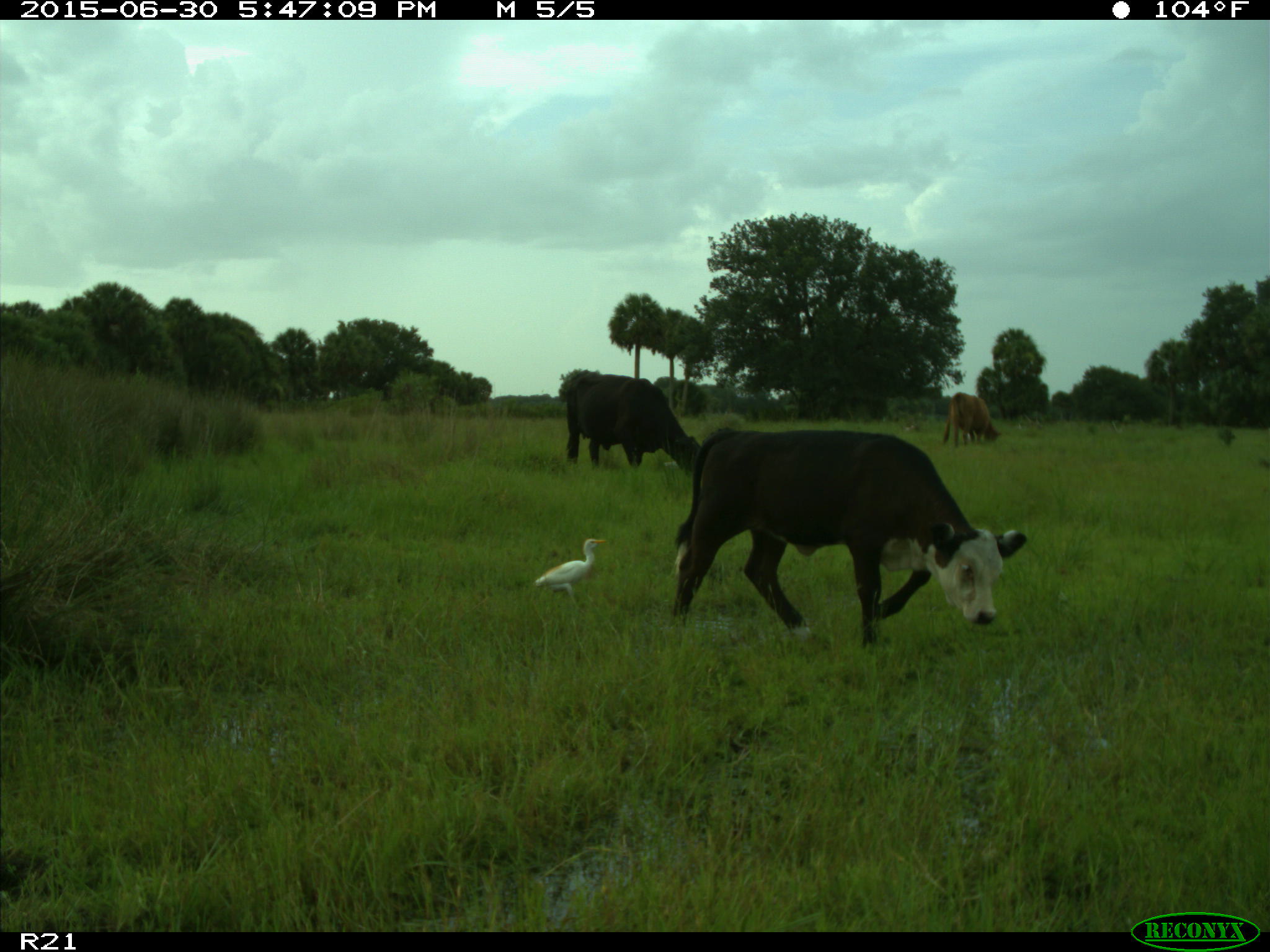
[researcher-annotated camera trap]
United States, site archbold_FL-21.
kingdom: Animalia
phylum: Chordata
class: Mammalia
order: Artiodactyla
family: Bovidae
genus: Bos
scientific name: Bos taurus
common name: domestic cow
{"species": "Bos taurus (domestic cow)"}